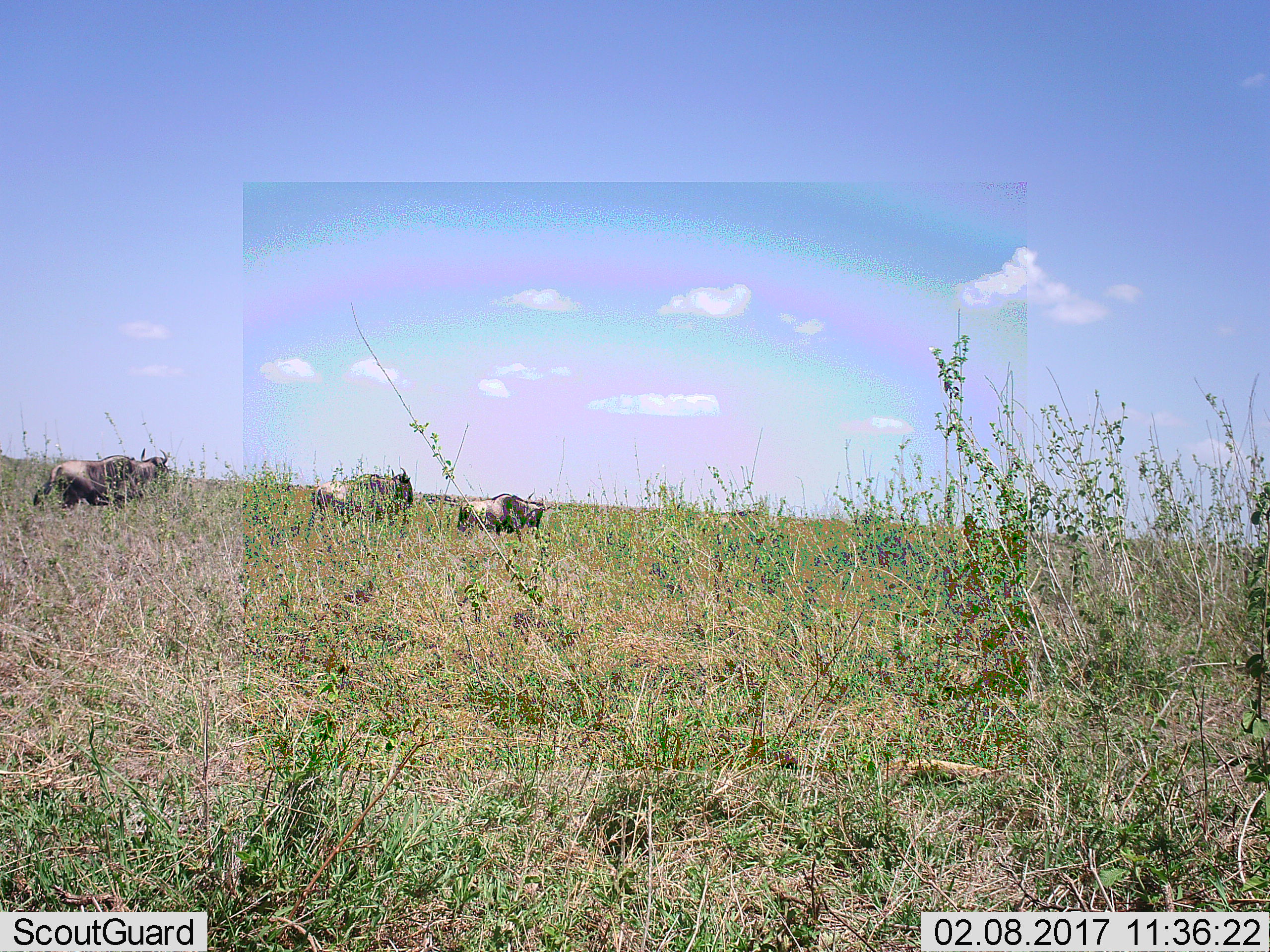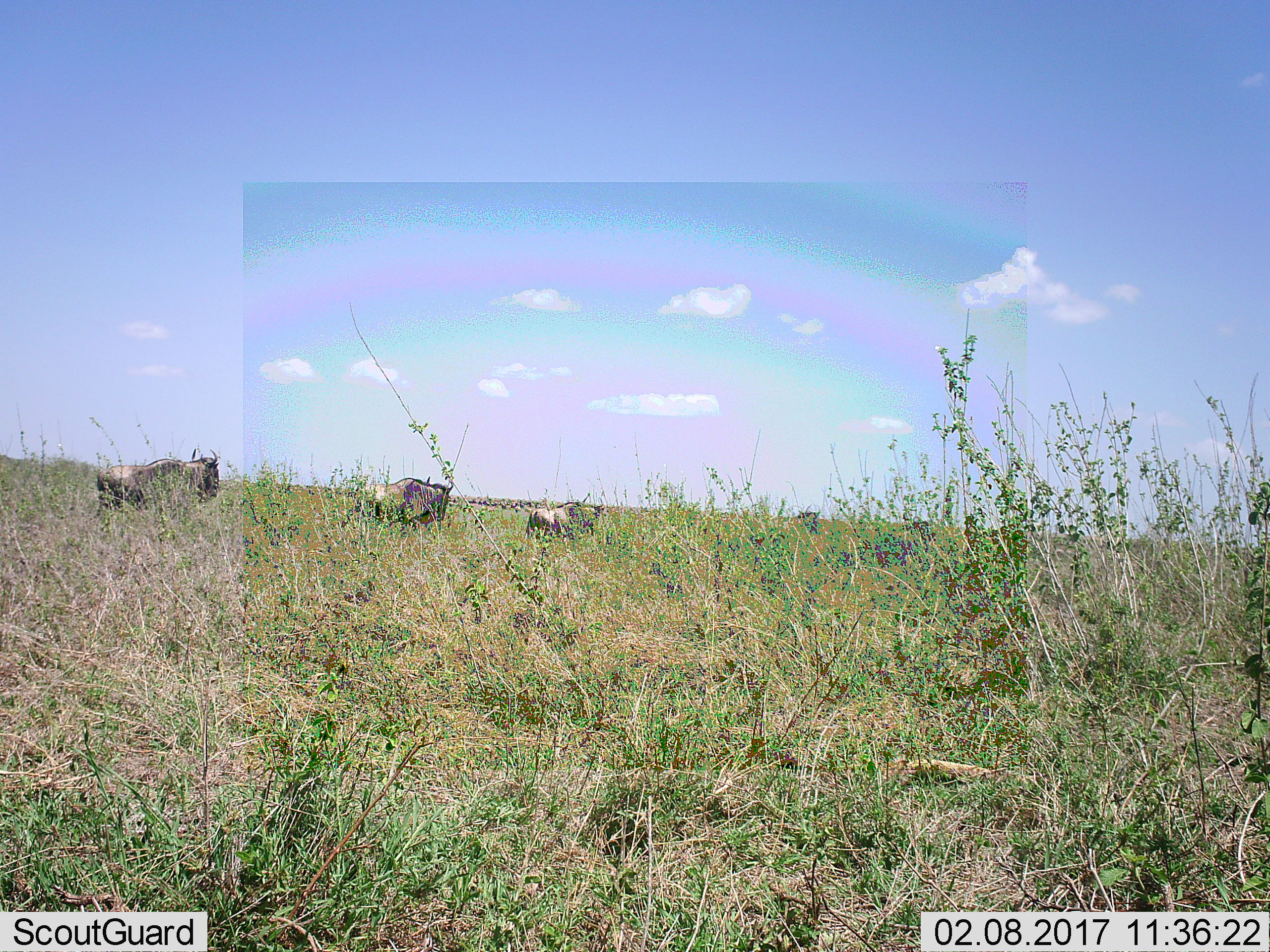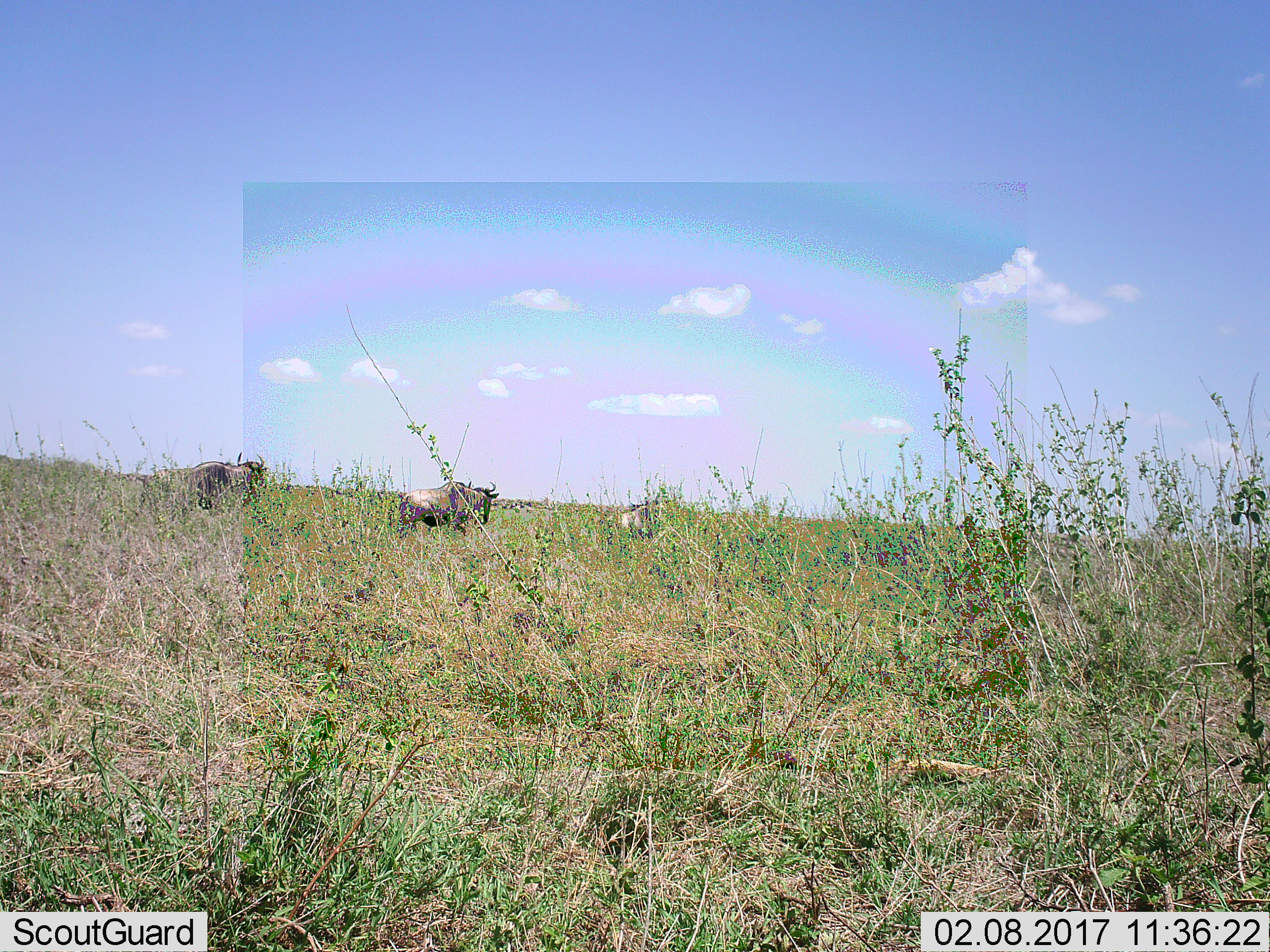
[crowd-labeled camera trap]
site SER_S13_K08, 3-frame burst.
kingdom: Animalia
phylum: Chordata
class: Mammalia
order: Artiodactyla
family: Bovidae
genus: Connochaetes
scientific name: Connochaetes taurinus taurinus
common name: blue wildebeest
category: wildebeestblue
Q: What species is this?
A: Wildebeestblue (blue wildebeest) (Connochaetes taurinus taurinus).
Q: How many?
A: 3.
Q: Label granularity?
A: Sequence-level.